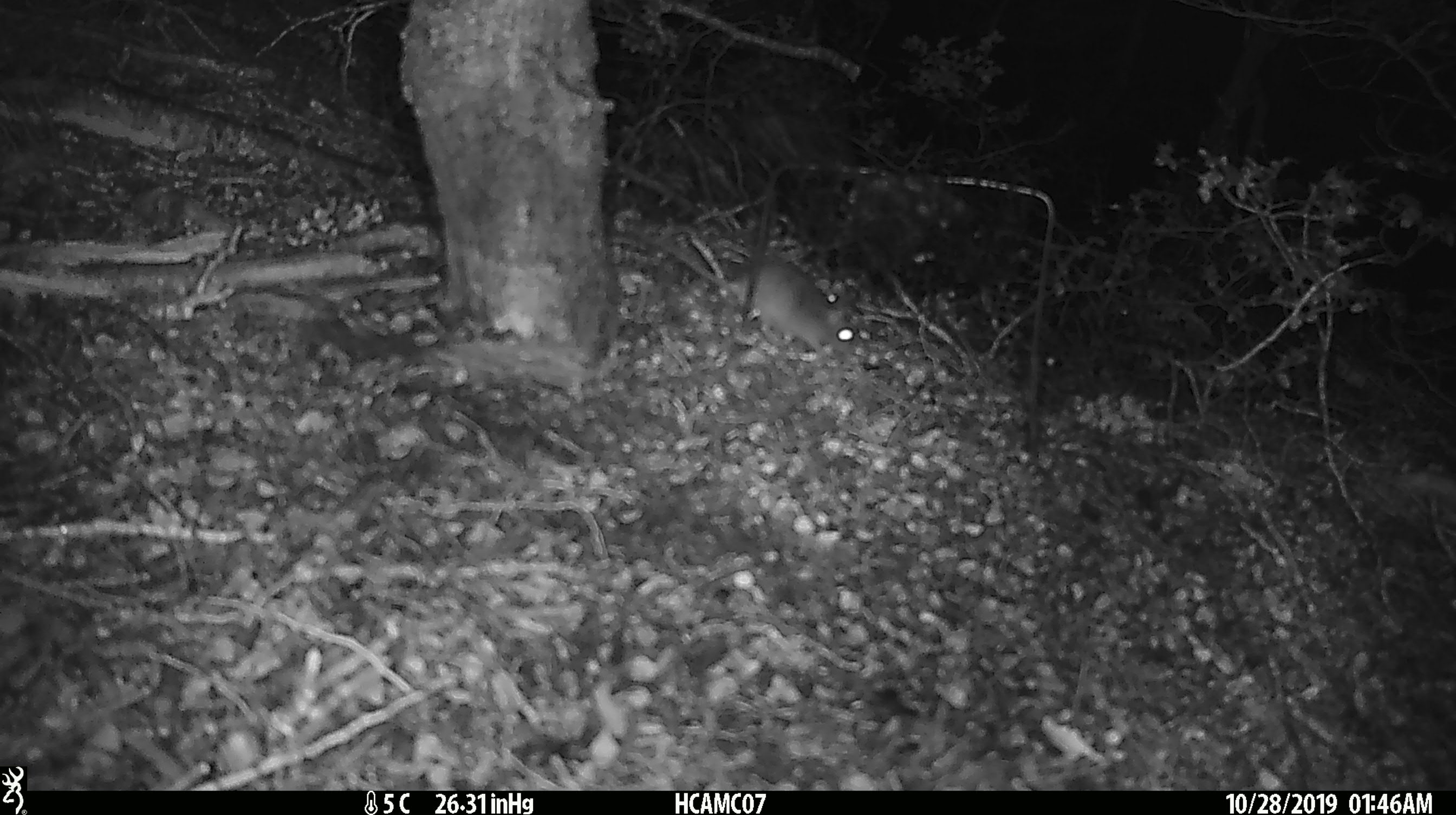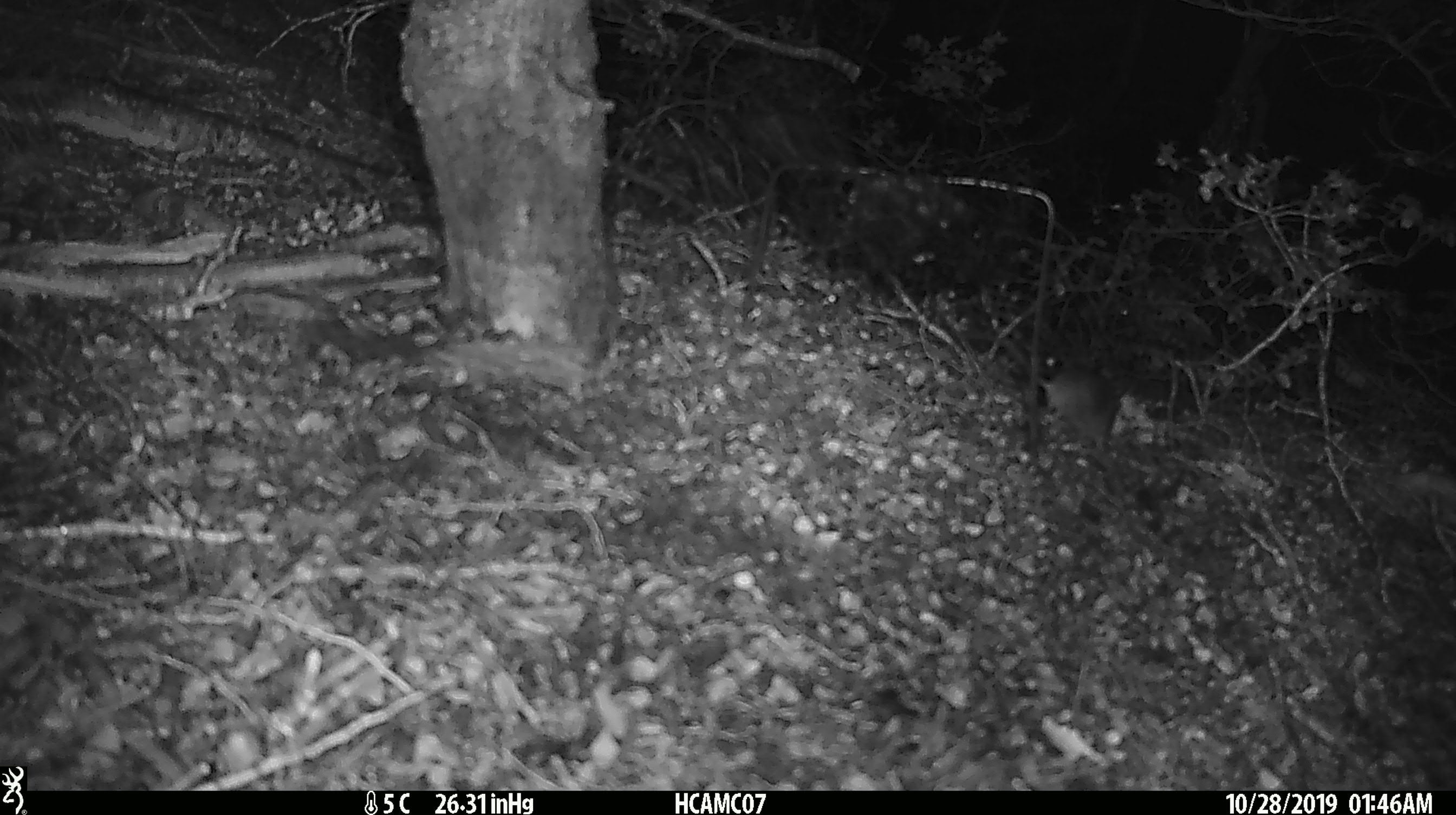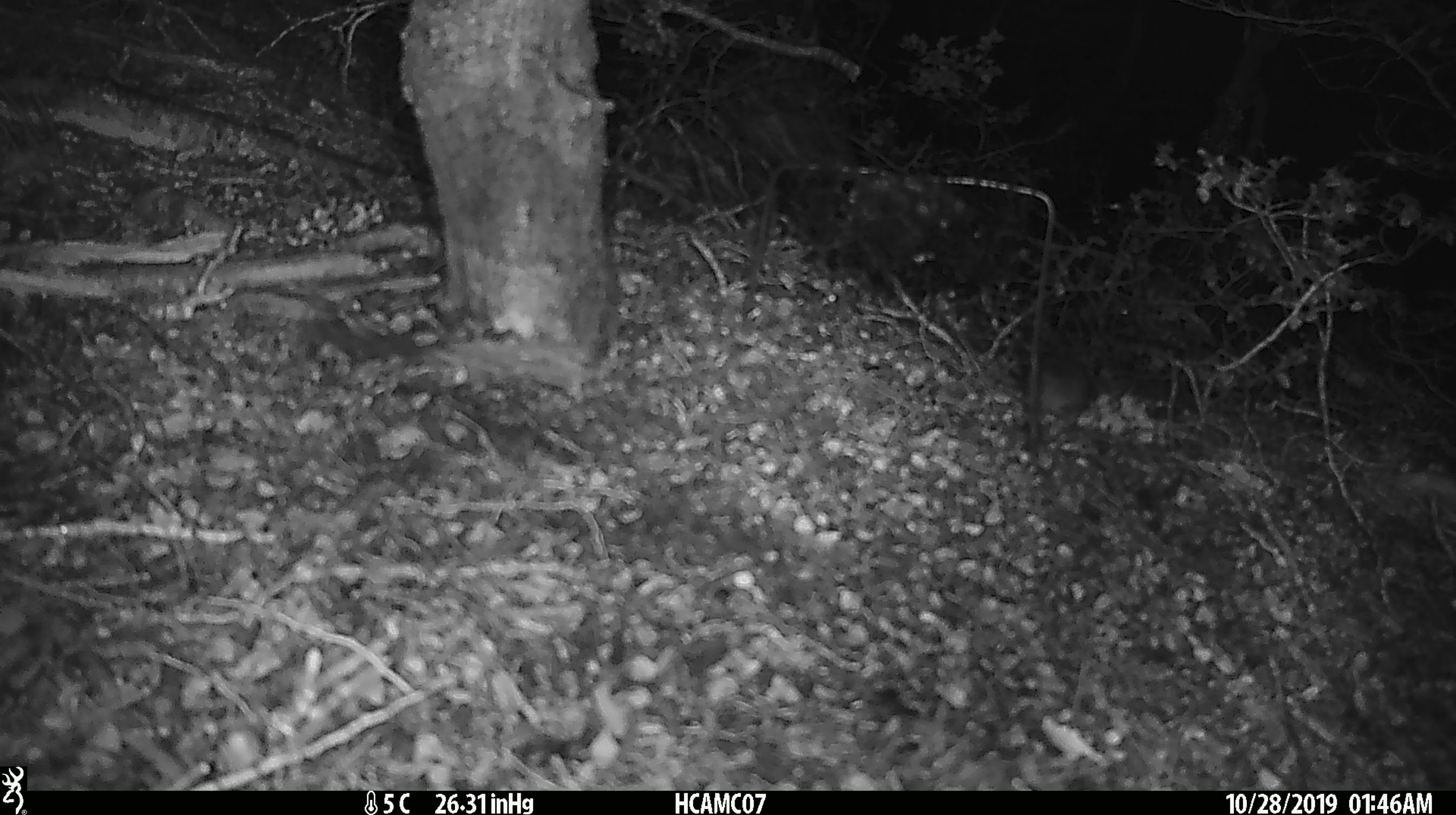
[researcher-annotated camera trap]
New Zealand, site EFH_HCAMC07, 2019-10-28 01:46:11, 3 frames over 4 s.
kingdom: Animalia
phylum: Chordata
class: Mammalia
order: Rodentia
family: Muridae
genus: Mus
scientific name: Mus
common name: mouse